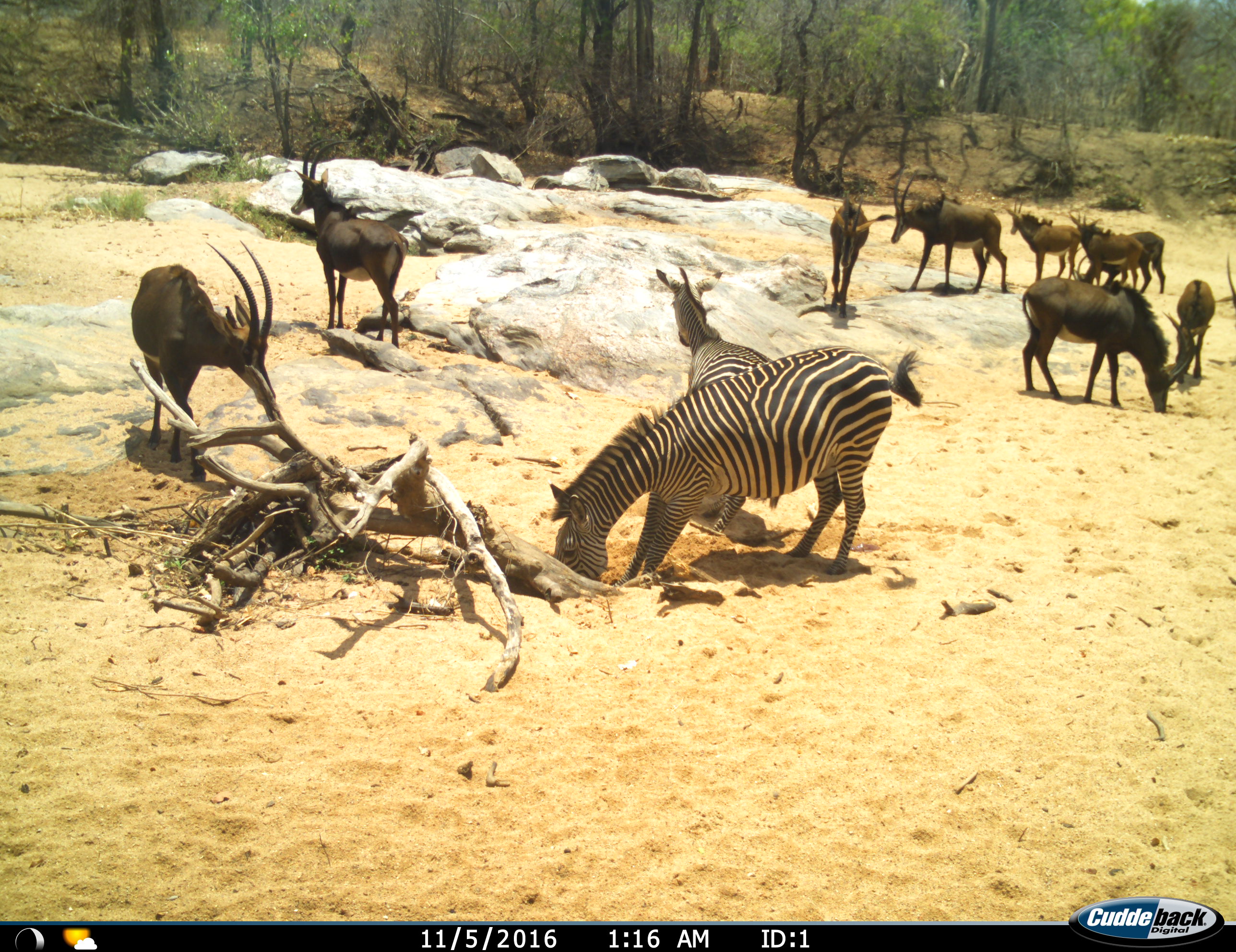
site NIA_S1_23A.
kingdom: Animalia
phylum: Chordata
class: Mammalia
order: Artiodactyla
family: Bovidae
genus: Hippotragus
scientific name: Hippotragus niger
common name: sable antelope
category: sable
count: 10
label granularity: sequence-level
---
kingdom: Animalia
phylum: Chordata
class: Mammalia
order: Perissodactyla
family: Equidae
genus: Equus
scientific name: Equus quagga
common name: plains zebra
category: zebraplains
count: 2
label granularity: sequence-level